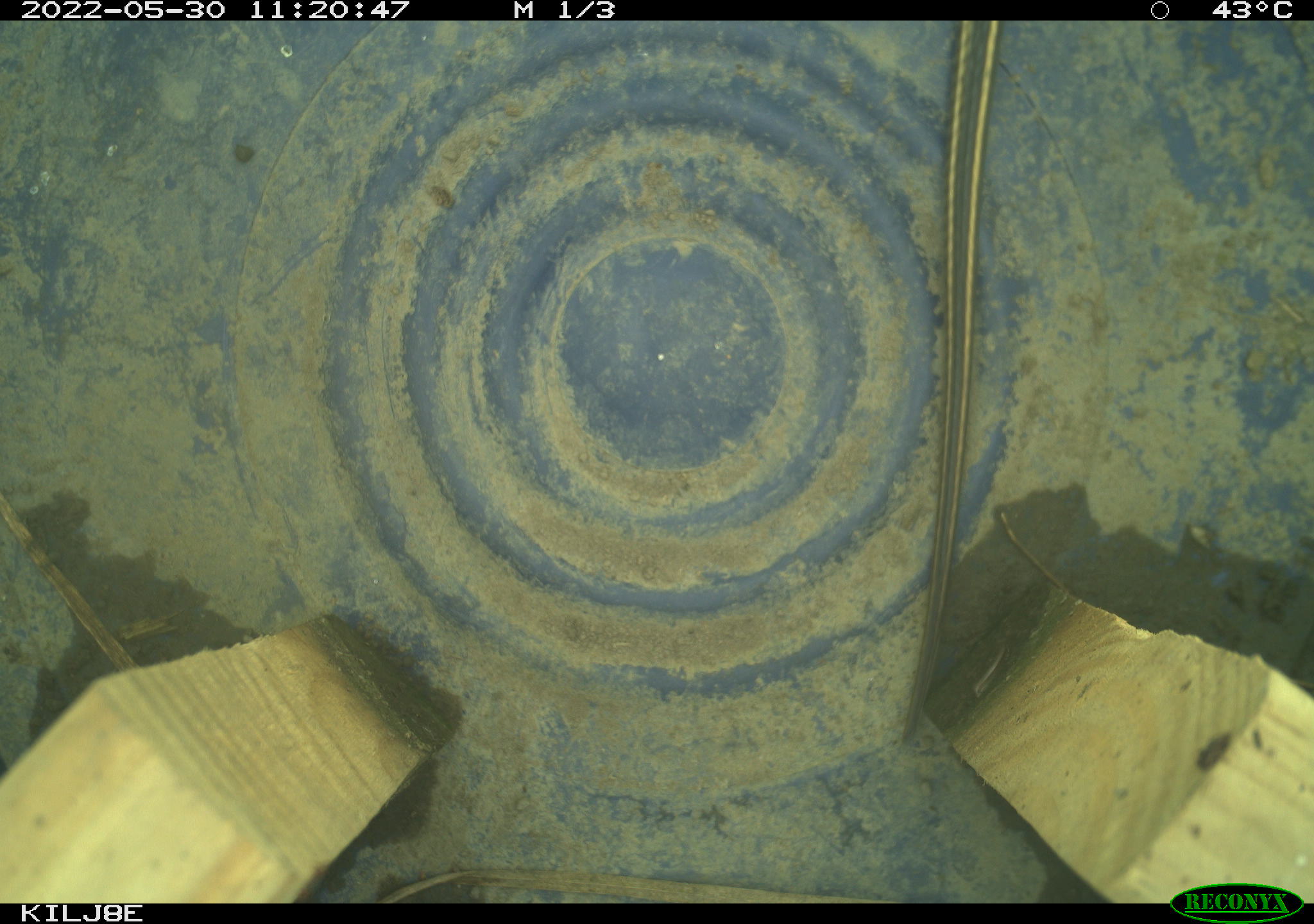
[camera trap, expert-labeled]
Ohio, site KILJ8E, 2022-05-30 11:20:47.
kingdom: Animalia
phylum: Chordata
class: Reptilia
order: Squamata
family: Colubridae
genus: Thamnophis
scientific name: Thamnophis radix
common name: plains gartersnake